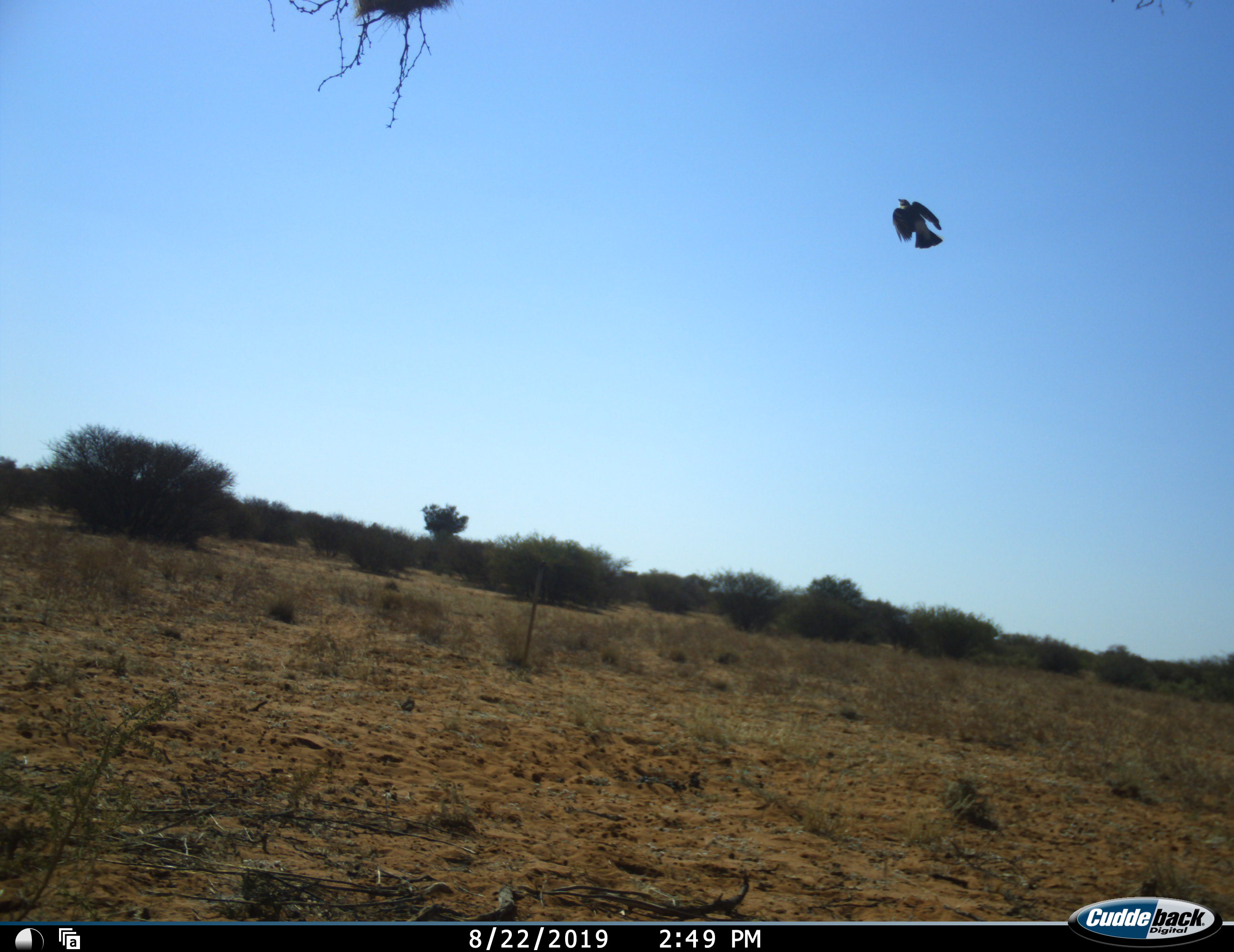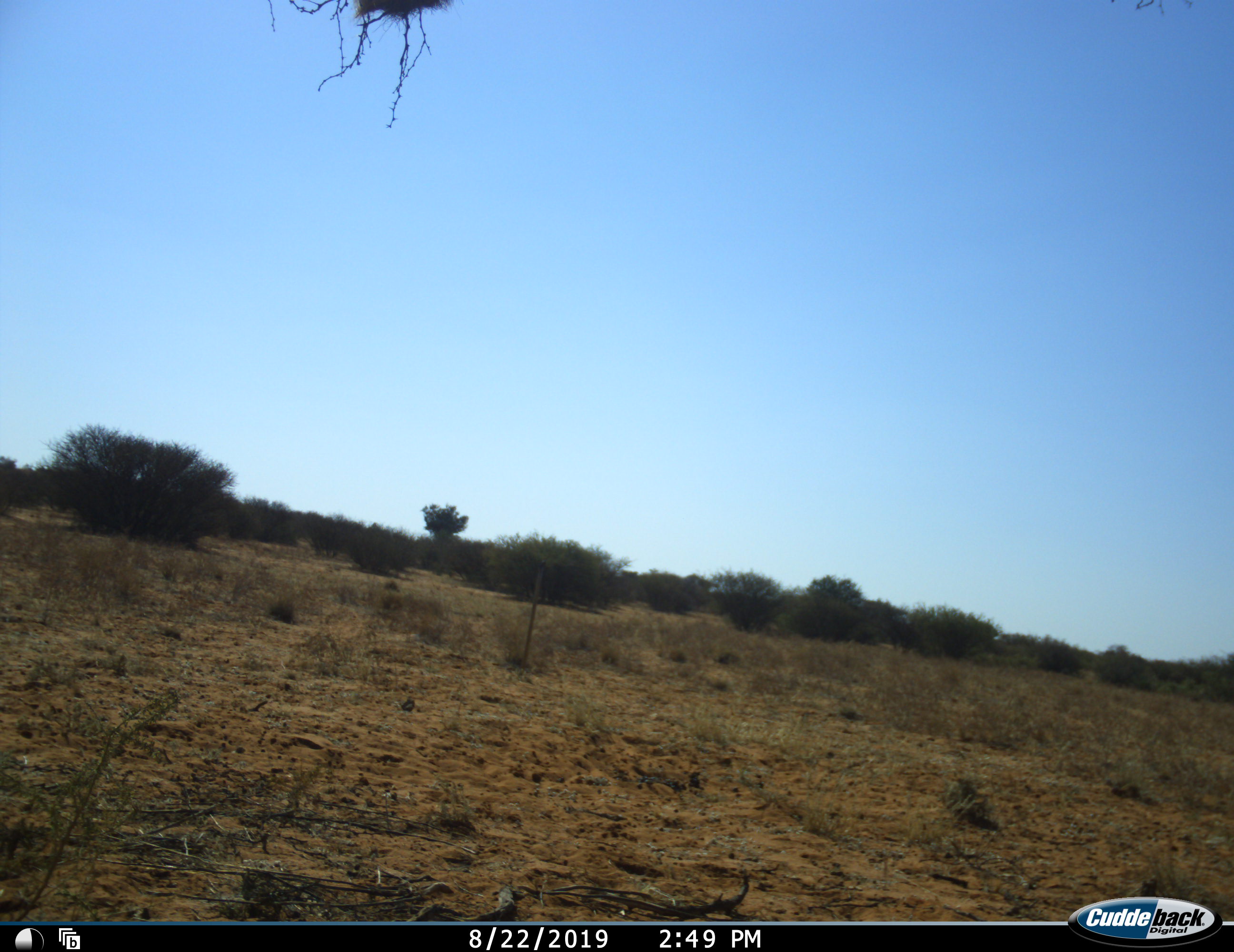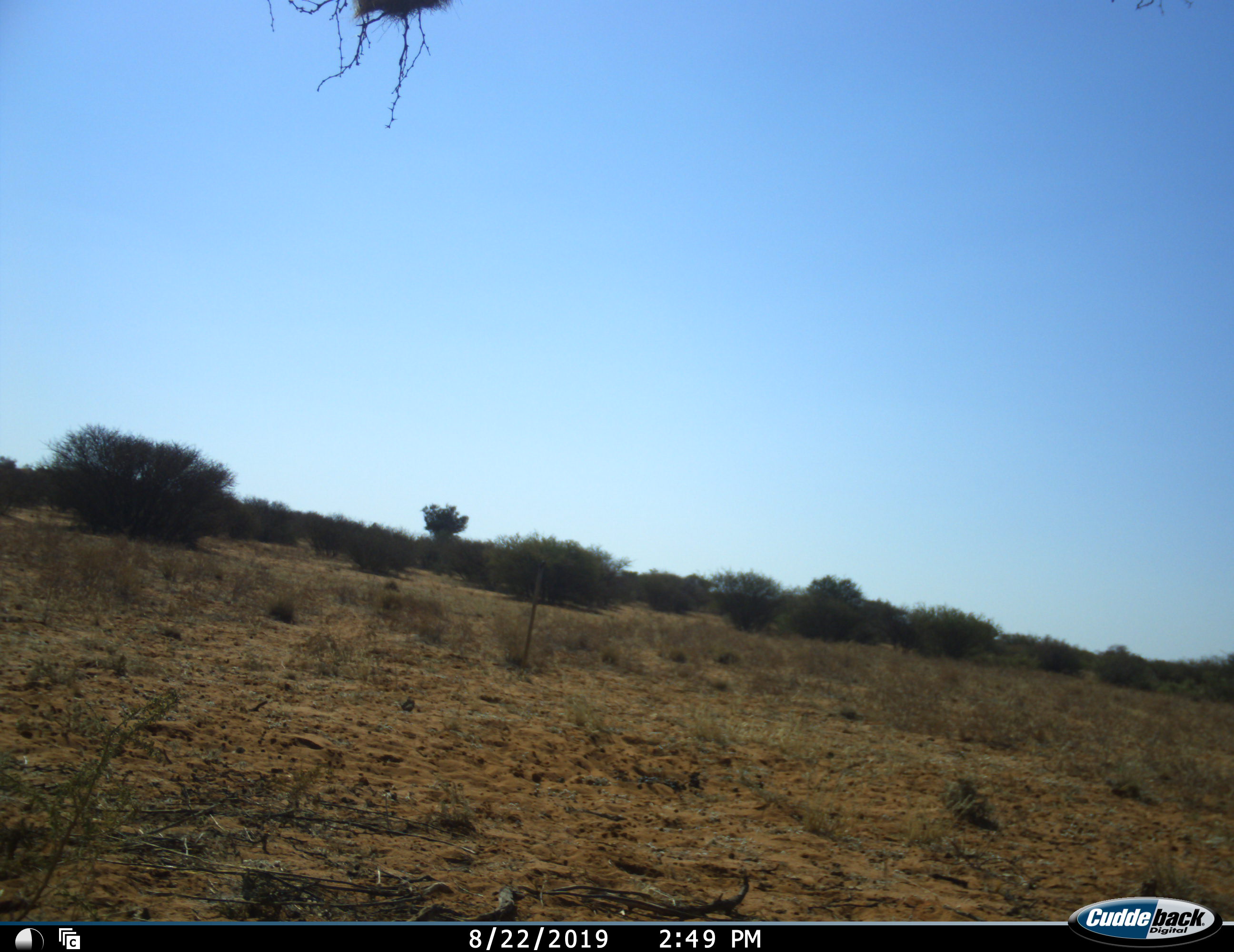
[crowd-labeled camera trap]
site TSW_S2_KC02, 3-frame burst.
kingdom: Animalia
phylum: Chordata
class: Aves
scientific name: Aves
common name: bird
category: birdother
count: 1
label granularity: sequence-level